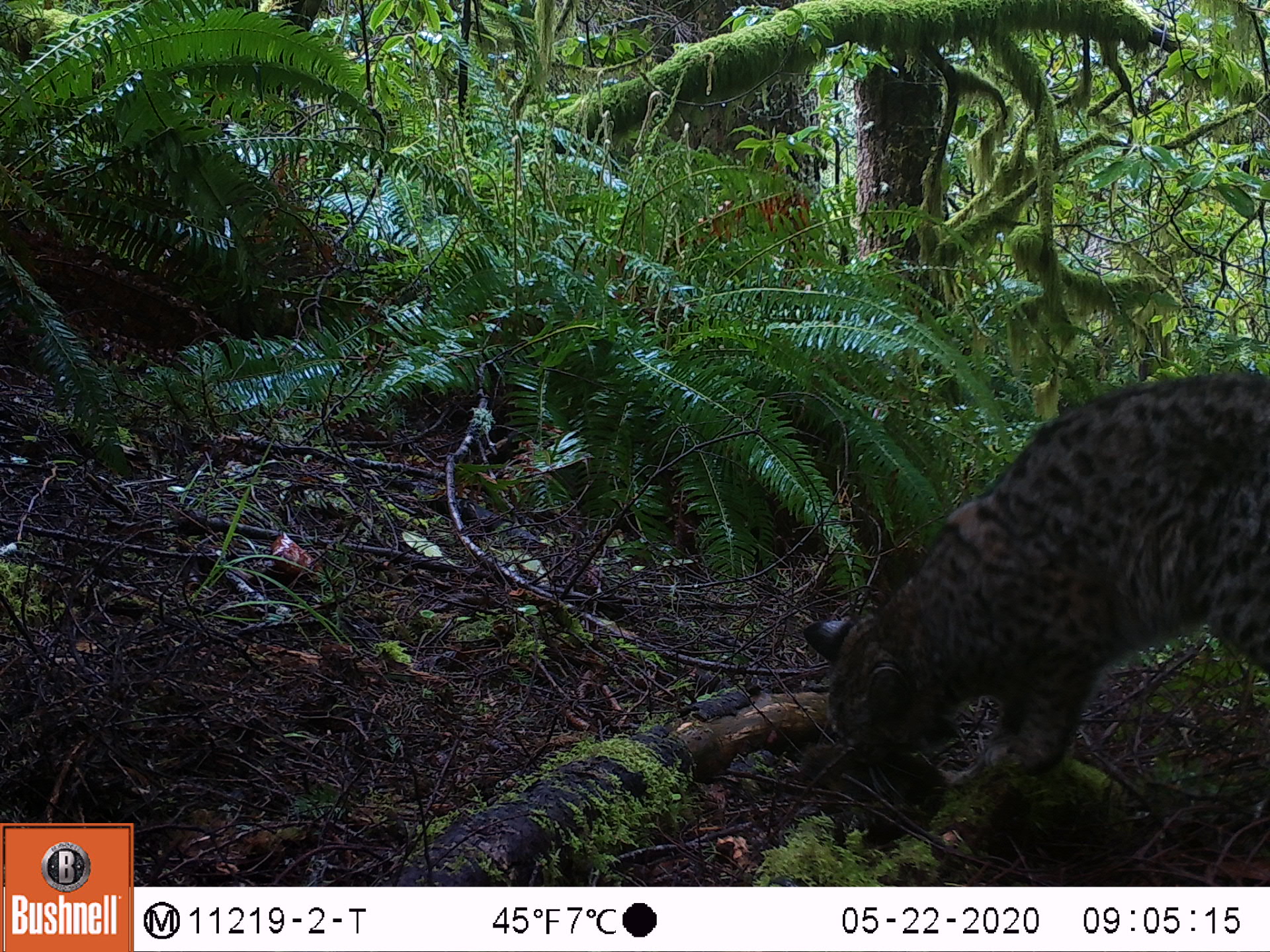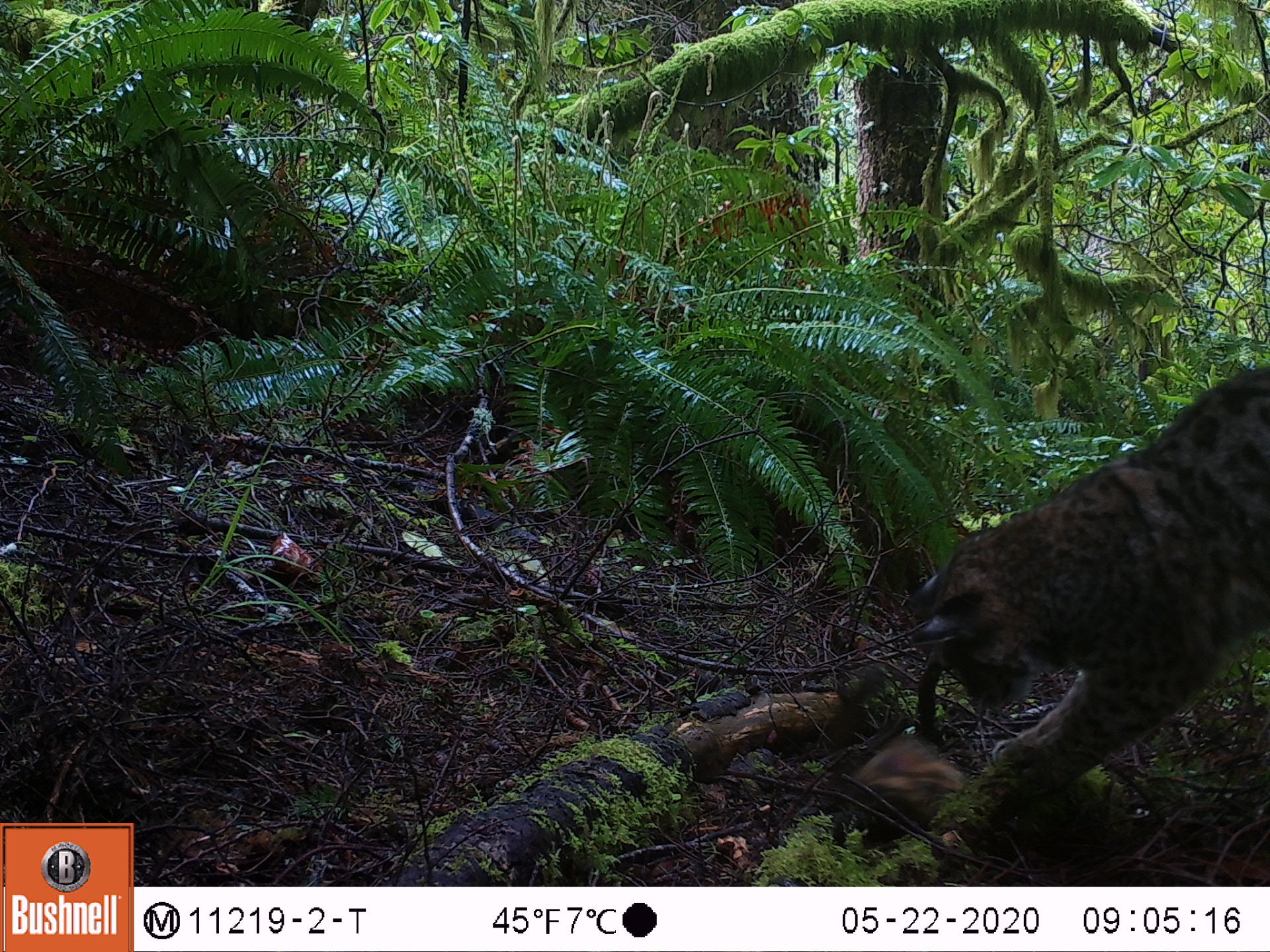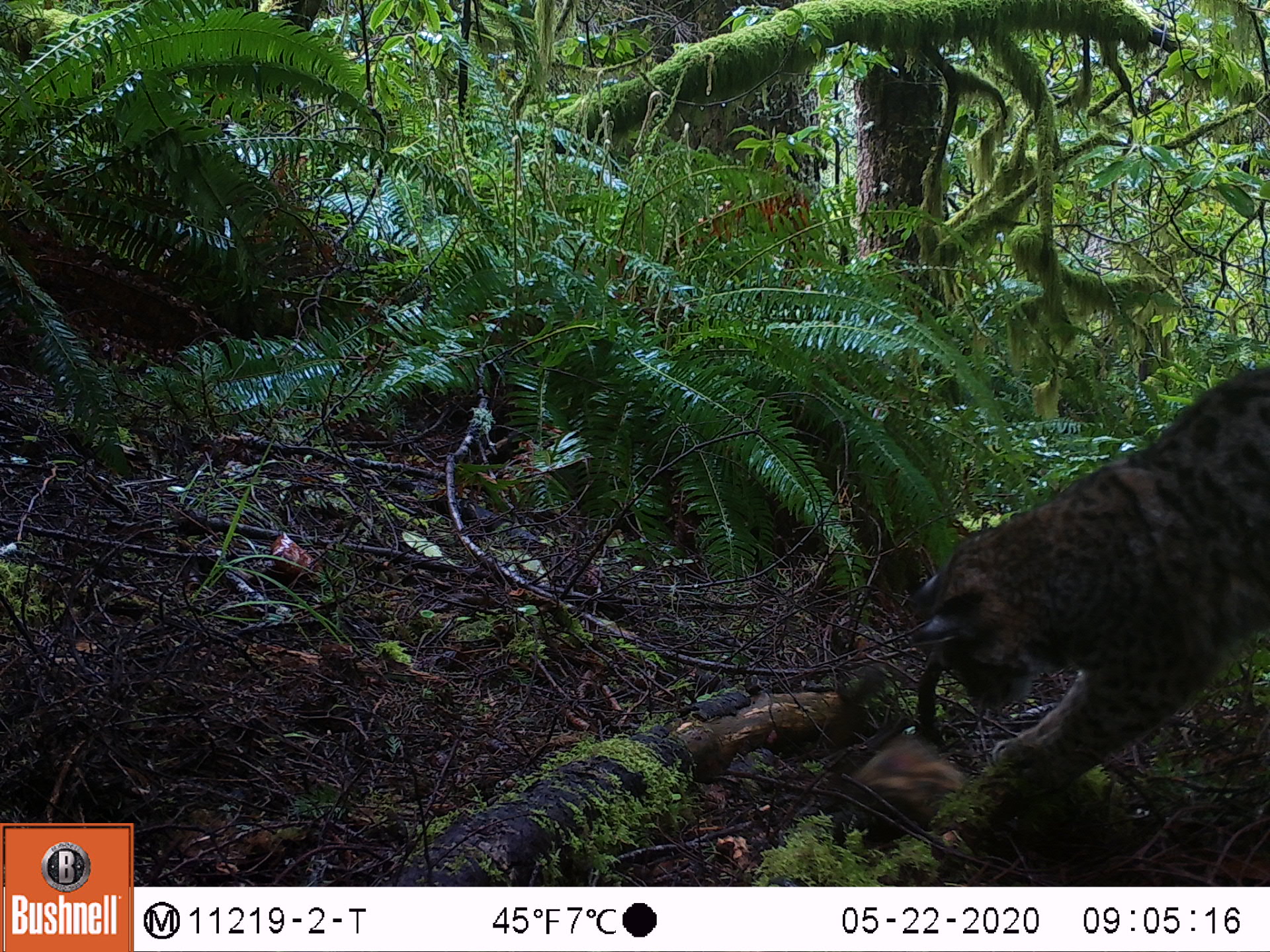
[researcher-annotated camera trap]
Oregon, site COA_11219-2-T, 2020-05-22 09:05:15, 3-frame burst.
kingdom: Animalia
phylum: Chordata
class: Mammalia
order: Rodentia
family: Sciuridae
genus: Tamiasciurus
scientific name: Tamiasciurus douglasii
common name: douglas squirrel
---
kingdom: Animalia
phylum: Chordata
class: Mammalia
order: Carnivora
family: Felidae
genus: Lynx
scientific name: Lynx rufus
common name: bobcat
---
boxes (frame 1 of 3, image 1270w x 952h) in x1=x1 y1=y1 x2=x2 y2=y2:
douglas squirrel: x1=817 y1=370 x2=1267 y2=778; x1=772 y1=749 x2=958 y2=797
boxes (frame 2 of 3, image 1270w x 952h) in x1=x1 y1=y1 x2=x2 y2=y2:
bobcat: x1=911 y1=353 x2=1269 y2=800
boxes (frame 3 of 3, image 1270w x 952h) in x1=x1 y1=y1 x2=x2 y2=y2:
douglas squirrel: x1=924 y1=368 x2=1269 y2=832; x1=831 y1=679 x2=958 y2=817